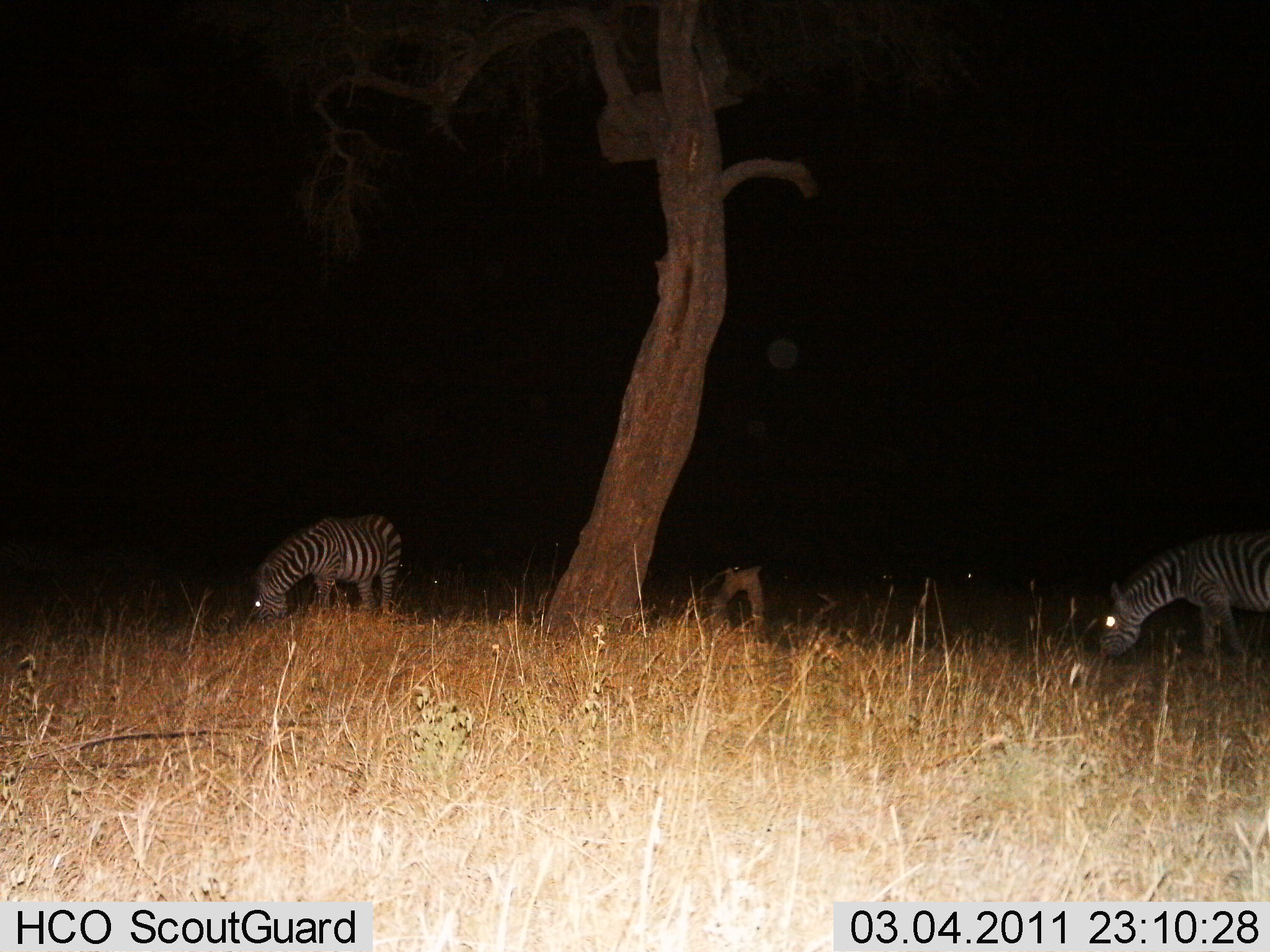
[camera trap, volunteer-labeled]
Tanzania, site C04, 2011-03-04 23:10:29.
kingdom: Animalia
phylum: Chordata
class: Mammalia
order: Perissodactyla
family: Equidae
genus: Equus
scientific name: Equus quagga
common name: plains zebra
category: zebra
Zebra (plains zebra) (Equus quagga), count 2. Behavior (volunteer vote fractions): standing 20%, resting 0%, moving 0%, interacting 0%. Young present (vote fraction): 0%. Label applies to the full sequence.